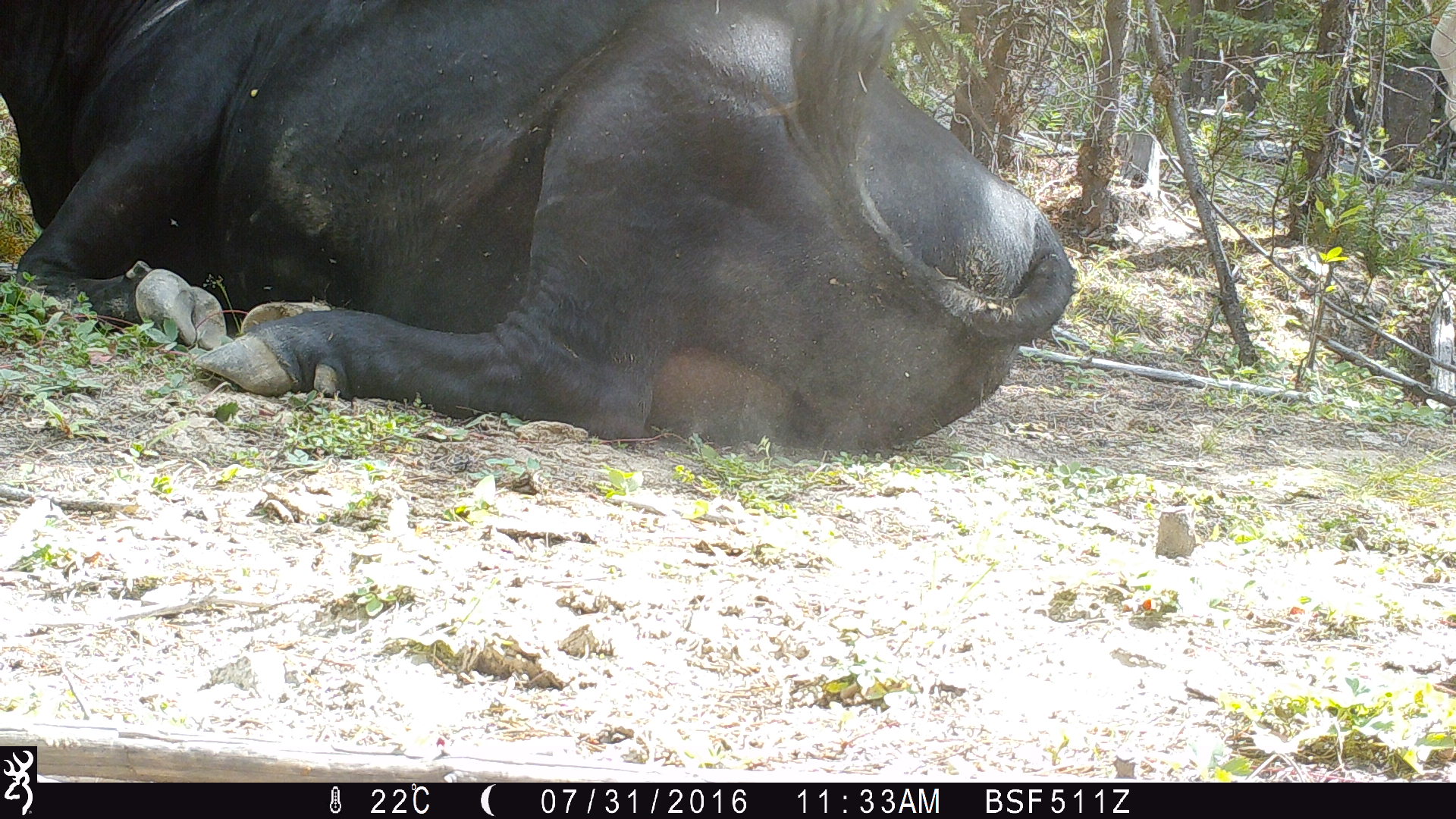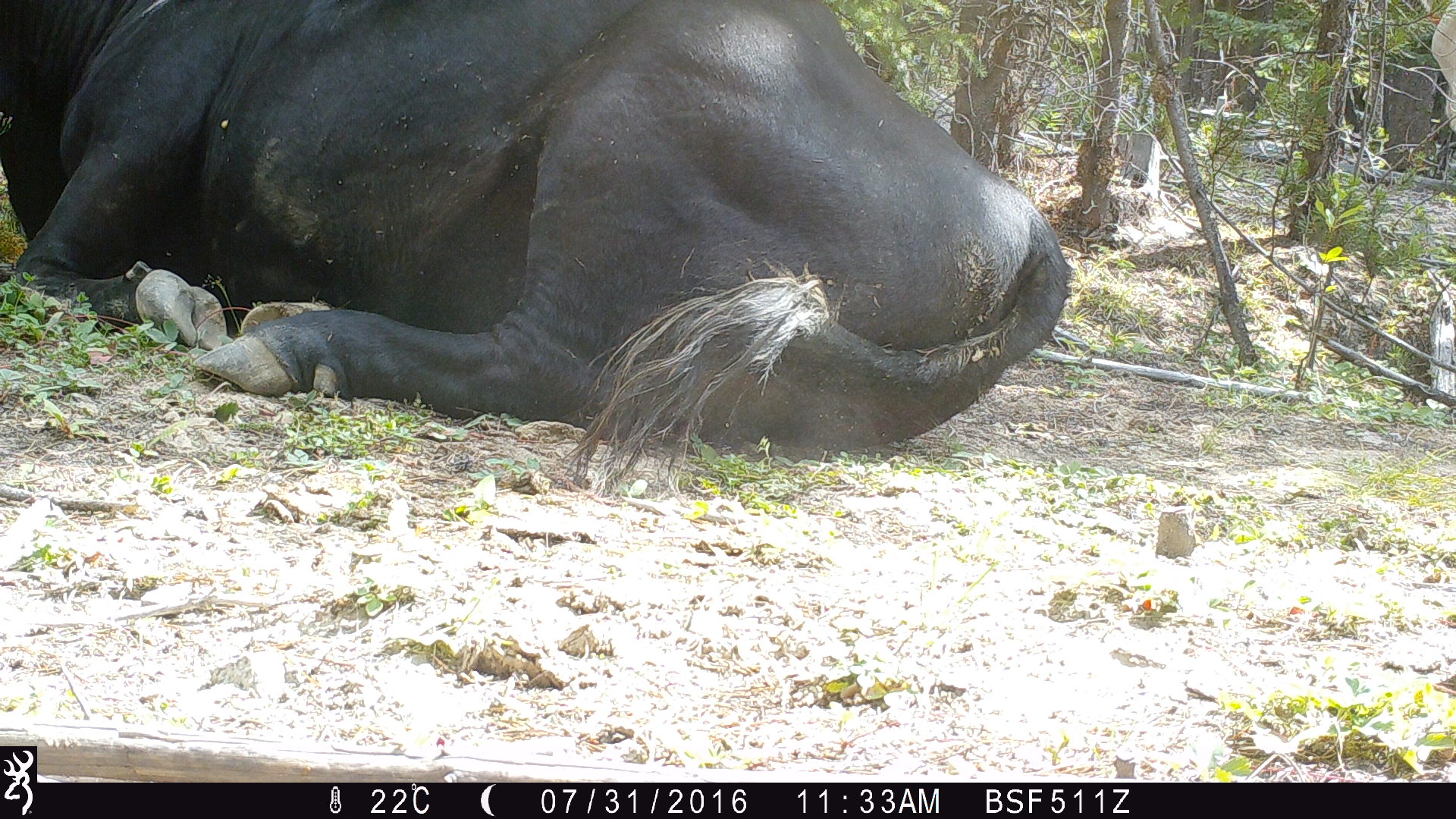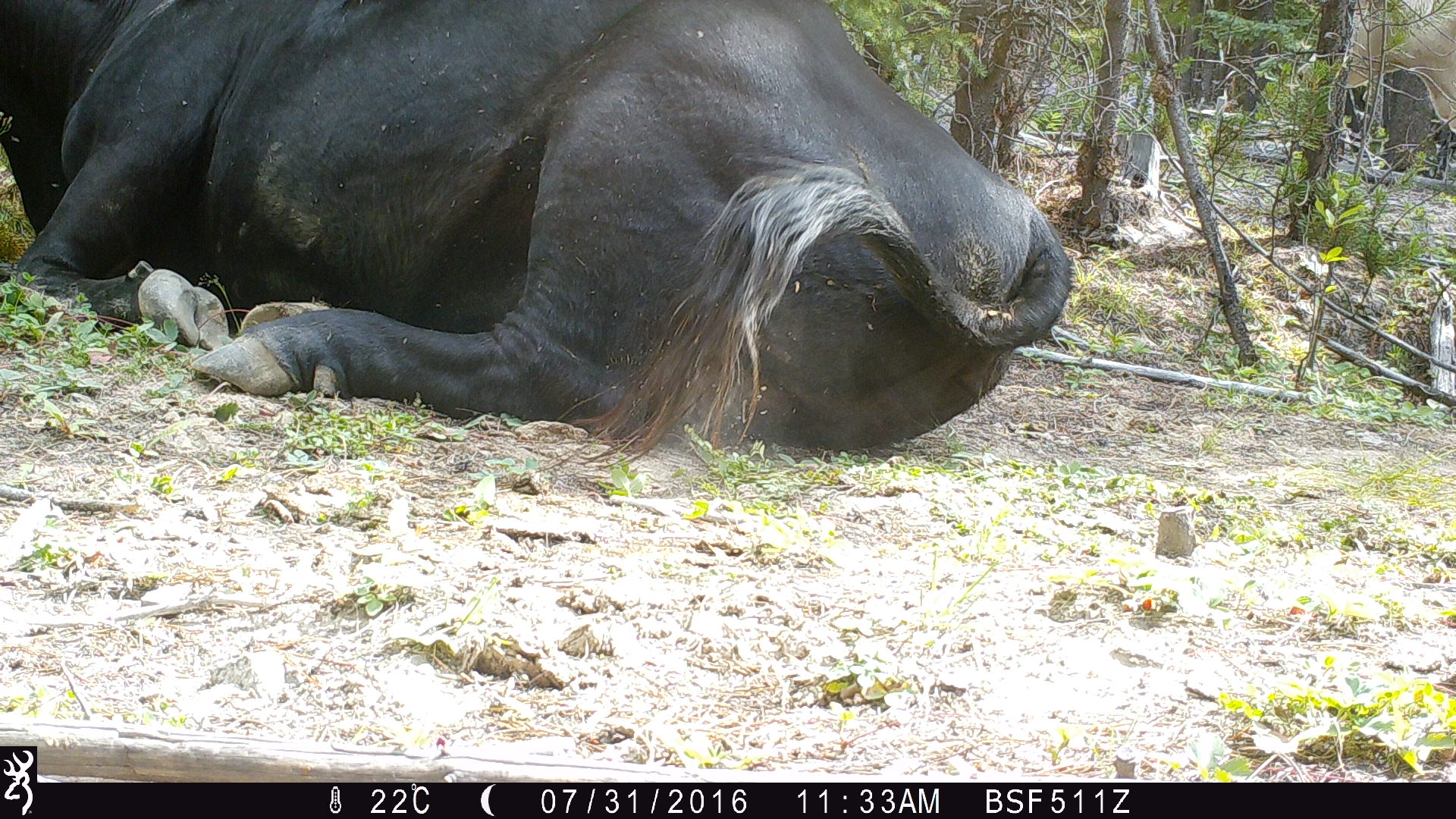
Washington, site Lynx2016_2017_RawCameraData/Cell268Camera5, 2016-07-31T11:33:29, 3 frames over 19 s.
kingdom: Animalia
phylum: Chordata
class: Mammalia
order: Artiodactyla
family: Bovidae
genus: Bos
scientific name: Bos taurus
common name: domestic cattle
Domestic cattle (Bos taurus). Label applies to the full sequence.